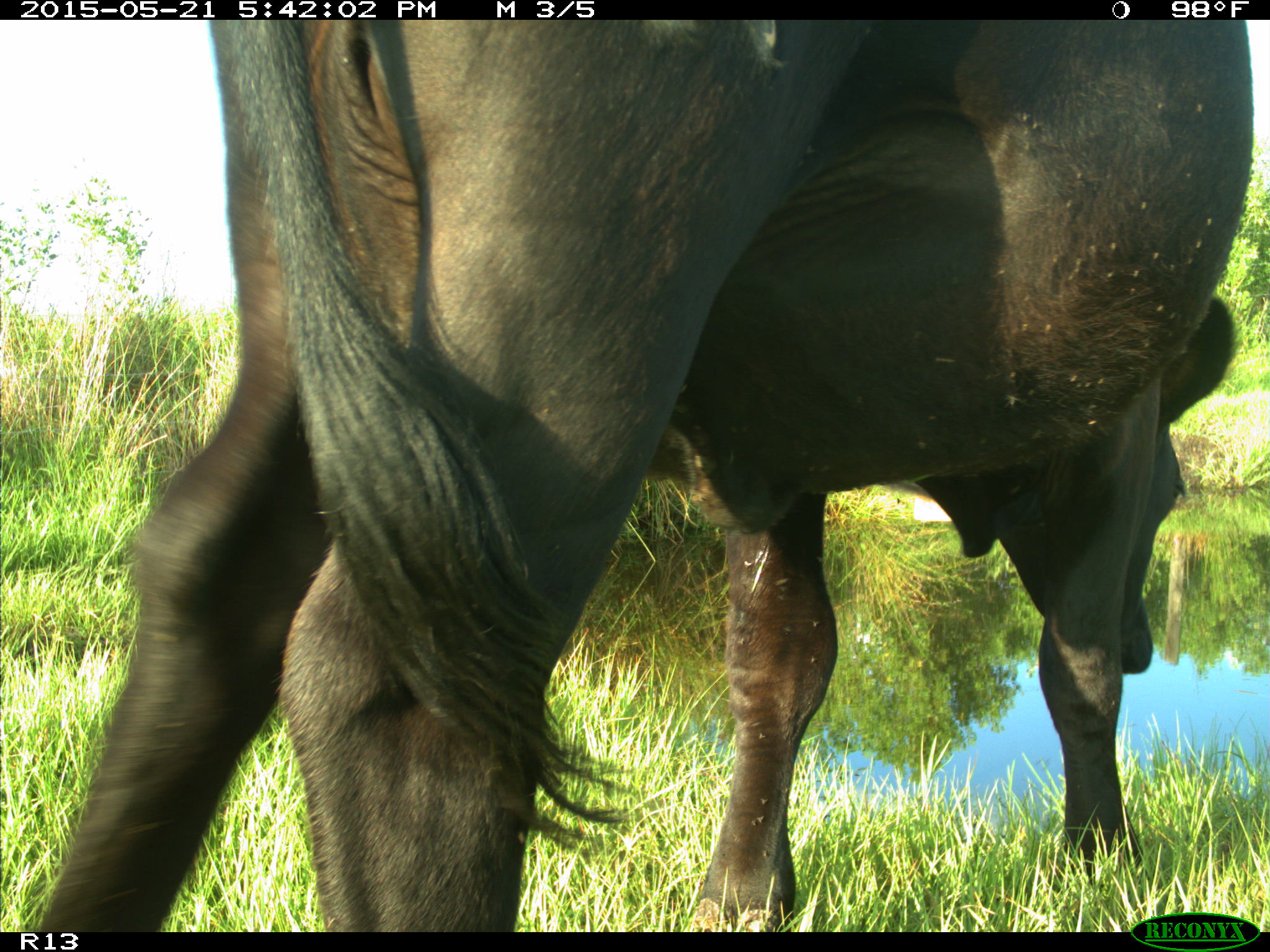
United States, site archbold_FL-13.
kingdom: Animalia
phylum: Chordata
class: Mammalia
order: Artiodactyla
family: Bovidae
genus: Bos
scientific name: Bos taurus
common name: domestic cow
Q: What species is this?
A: Bos taurus (domestic cow).